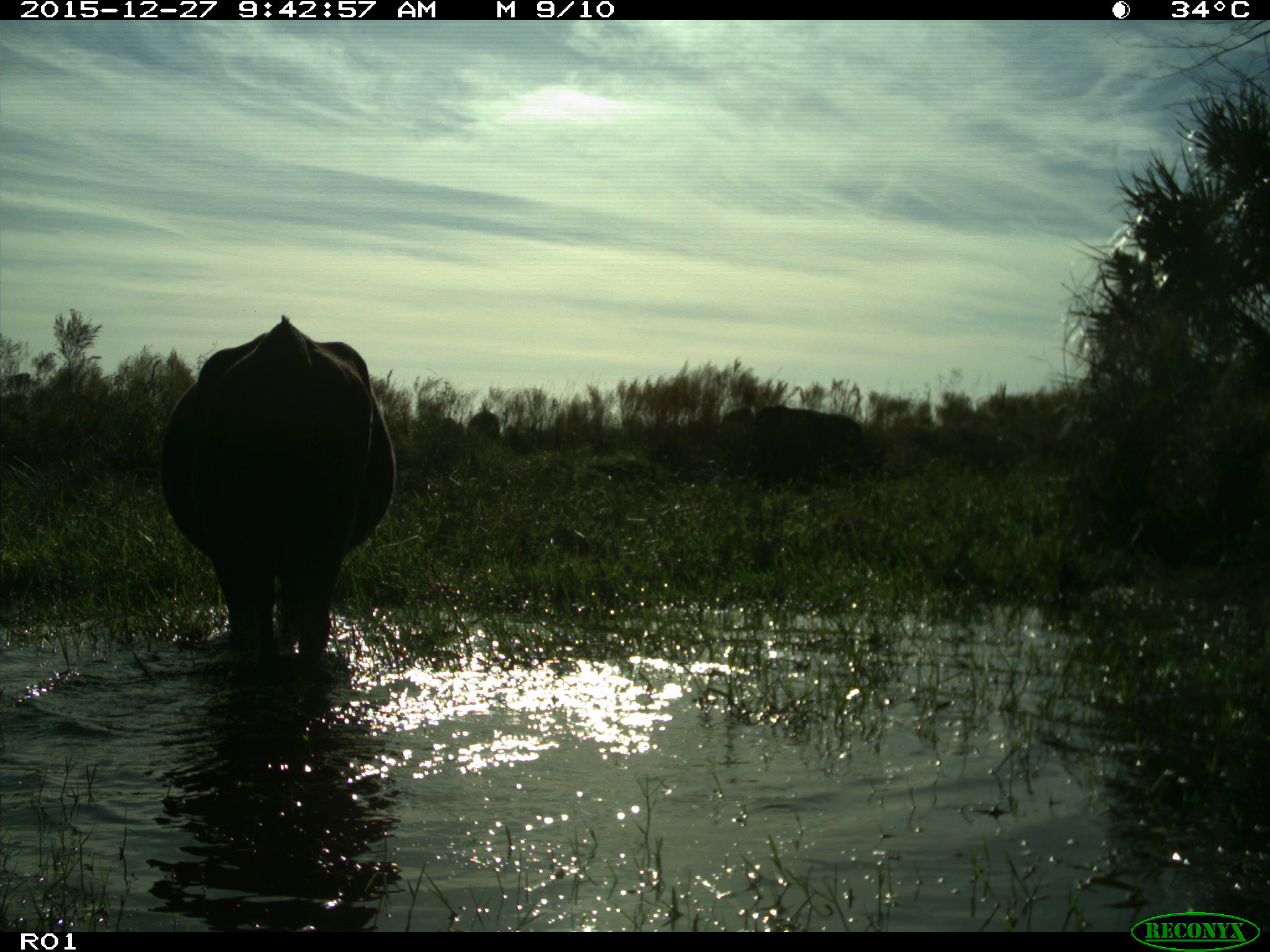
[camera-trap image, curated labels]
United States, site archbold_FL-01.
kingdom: Animalia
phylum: Chordata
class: Mammalia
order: Artiodactyla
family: Bovidae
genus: Bos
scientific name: Bos taurus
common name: domestic cow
Bos taurus (domestic cow).